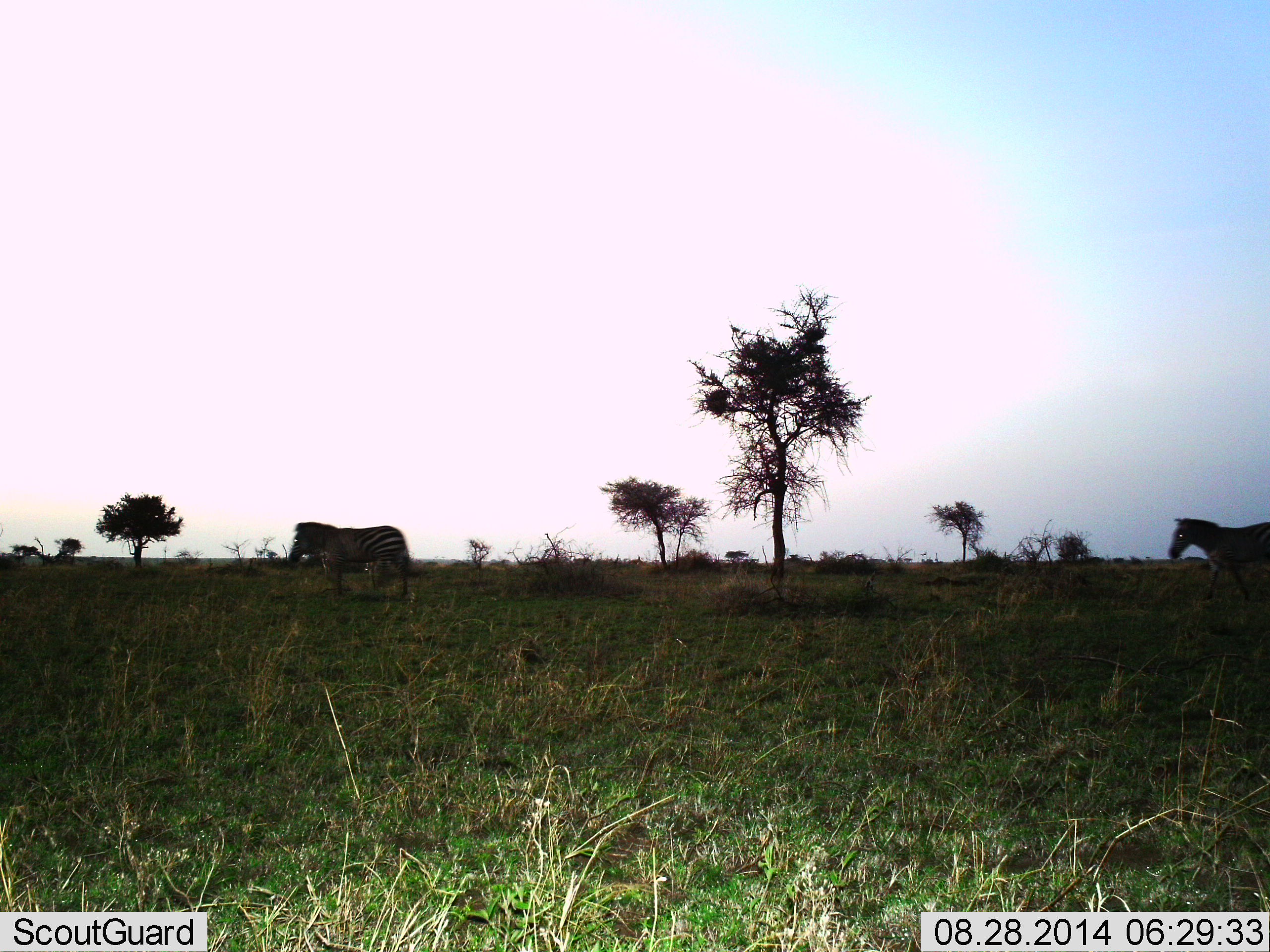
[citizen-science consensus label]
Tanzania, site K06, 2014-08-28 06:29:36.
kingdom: Animalia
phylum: Chordata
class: Mammalia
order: Perissodactyla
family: Equidae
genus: Equus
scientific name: Equus quagga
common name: plains zebra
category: zebra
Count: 2.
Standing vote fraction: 20%.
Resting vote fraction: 0%.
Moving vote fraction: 80%.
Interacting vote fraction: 0%.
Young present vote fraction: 0%.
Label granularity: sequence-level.